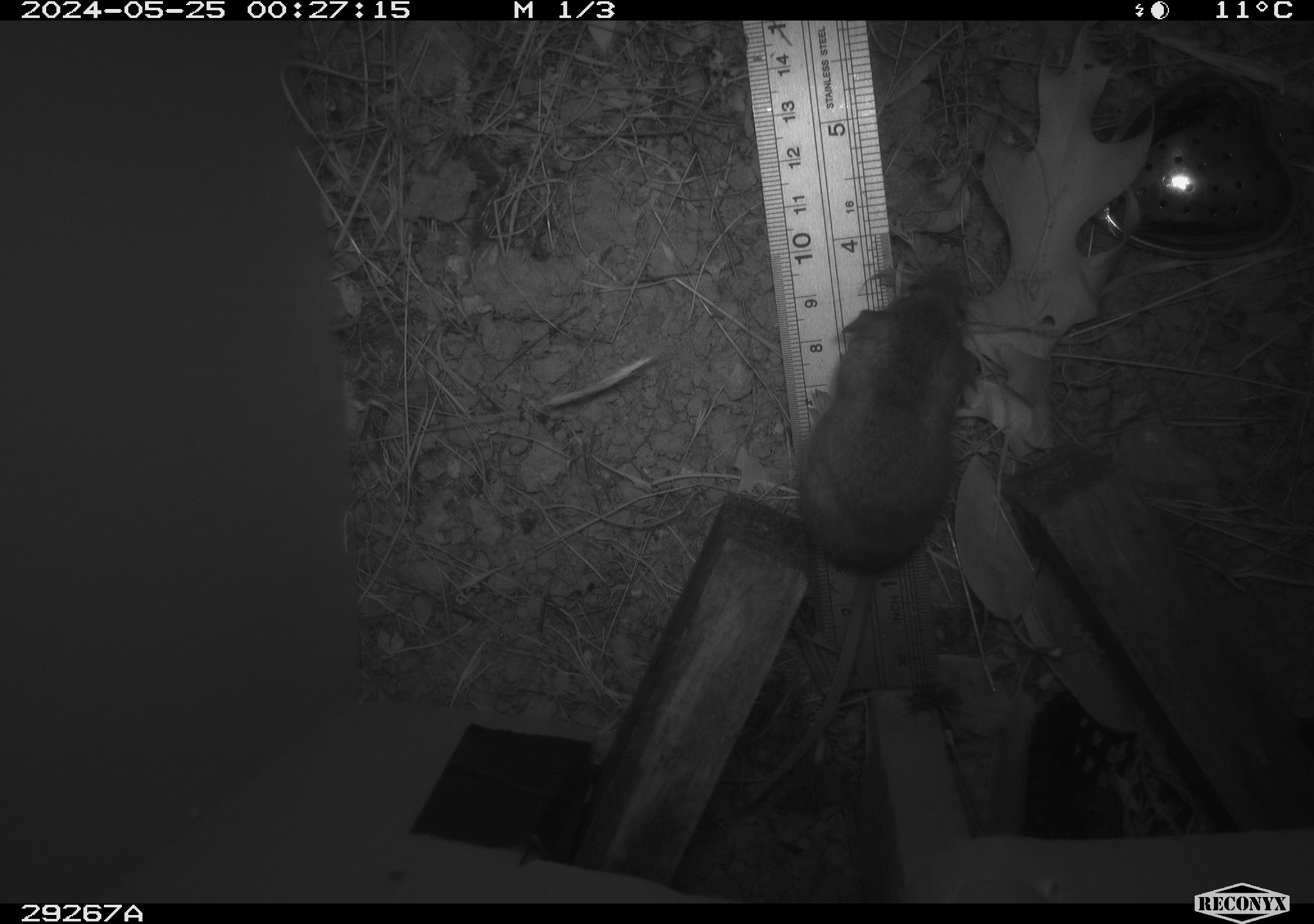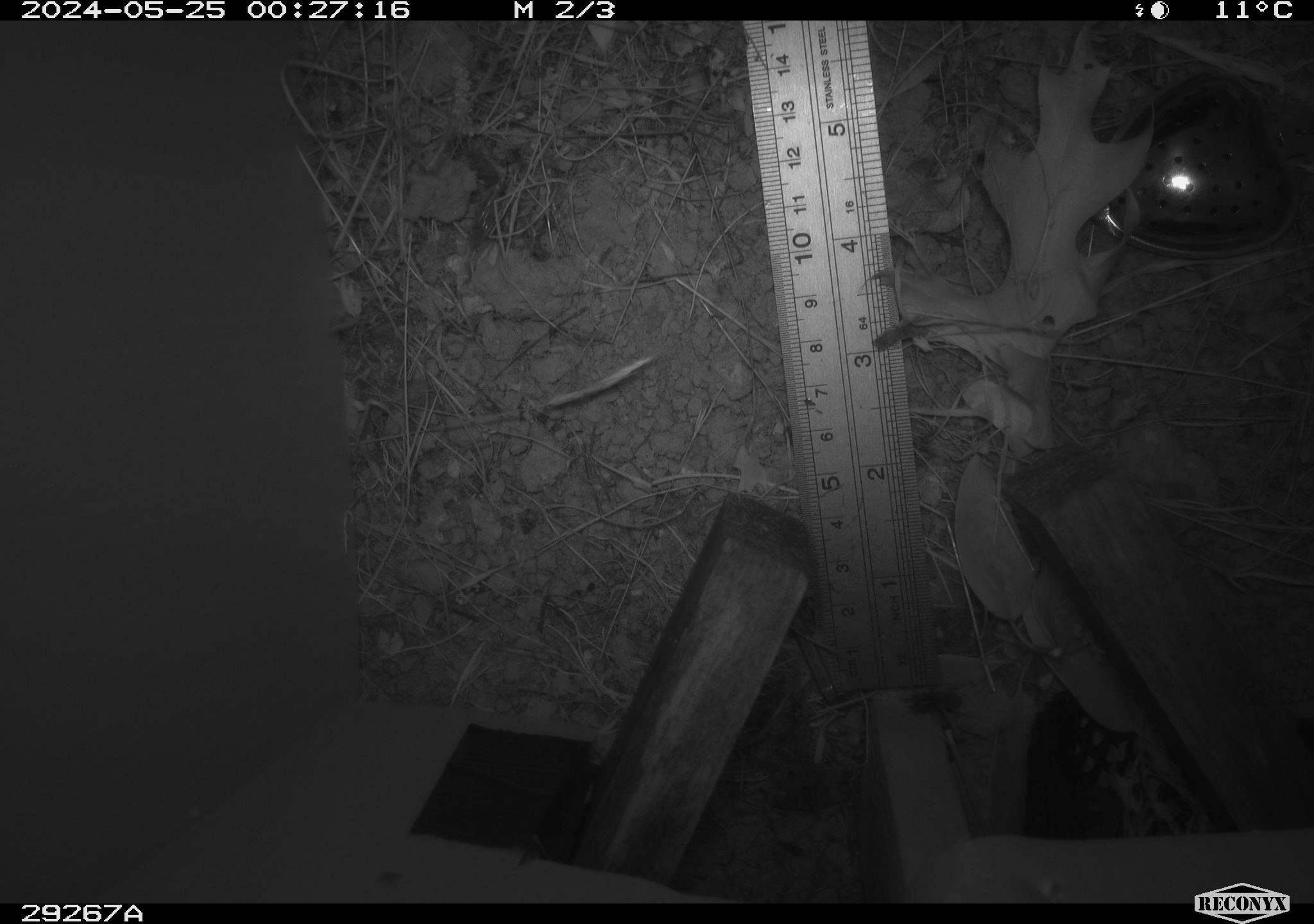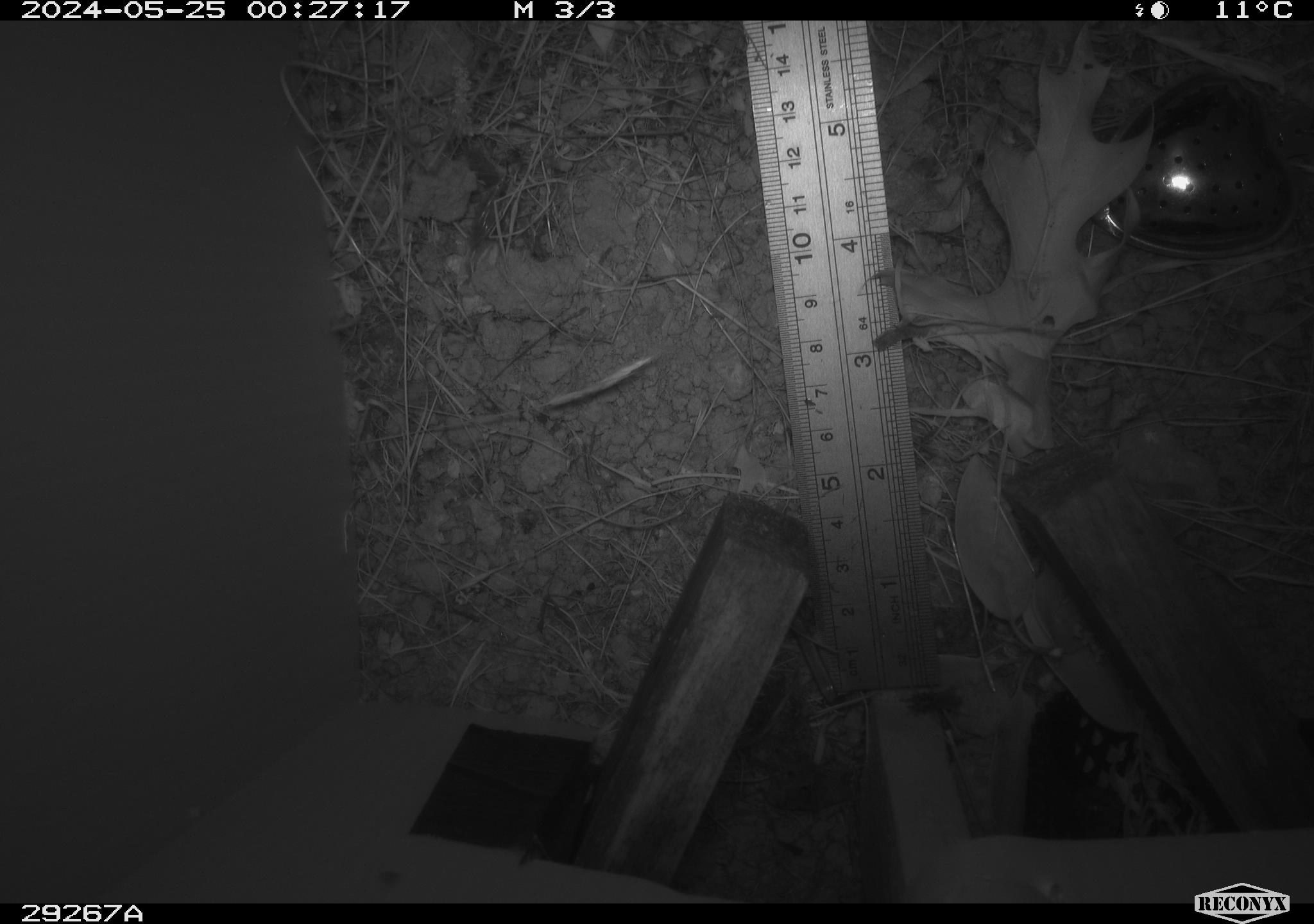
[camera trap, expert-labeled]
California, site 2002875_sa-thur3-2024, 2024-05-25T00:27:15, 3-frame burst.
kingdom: Animalia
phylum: Chordata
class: Mammalia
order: Rodentia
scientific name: Rodentia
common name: mouse species